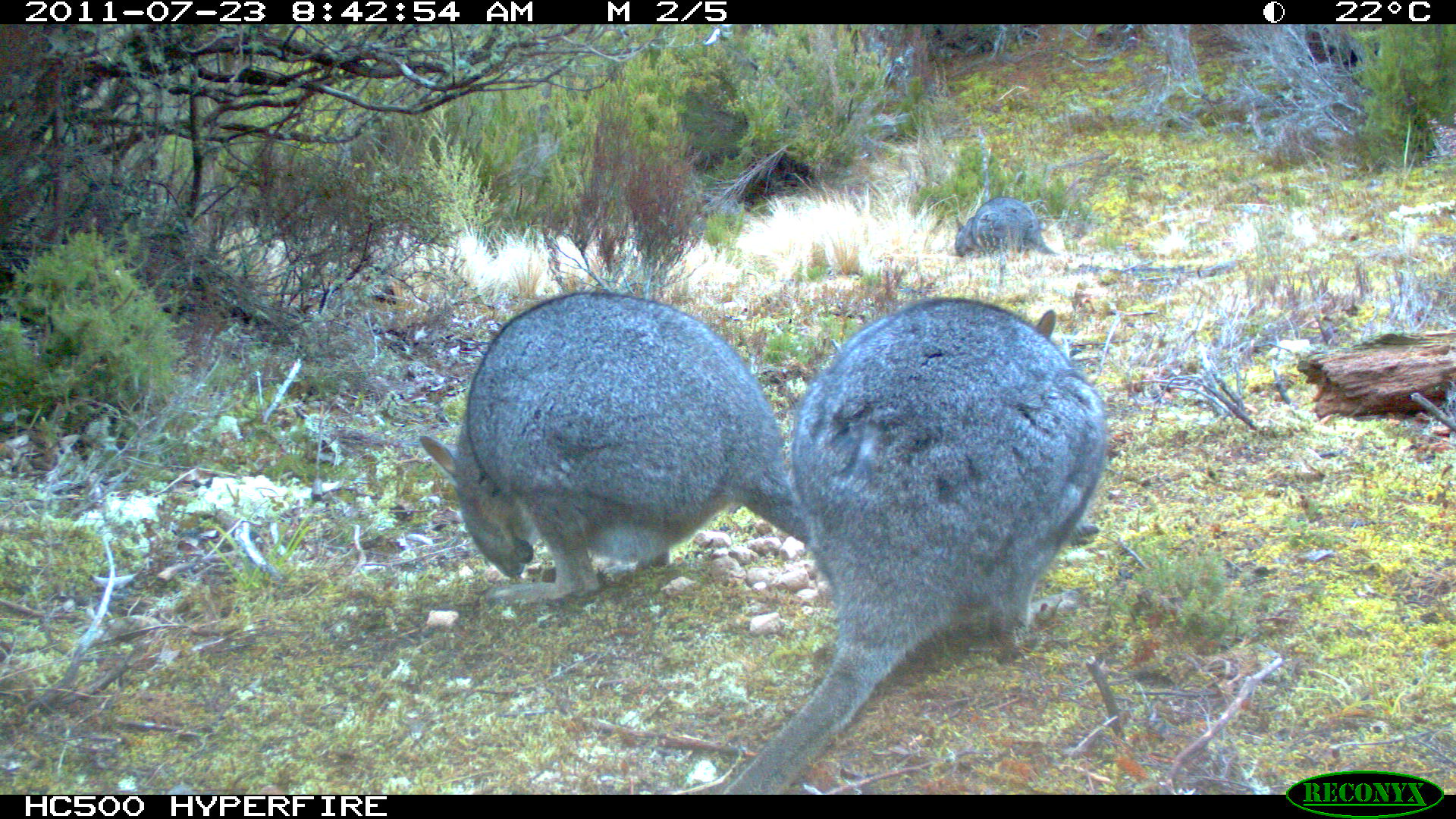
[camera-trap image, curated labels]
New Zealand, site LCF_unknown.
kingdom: Animalia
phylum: Chordata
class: Mammalia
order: Diprotodontia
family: Macropodidae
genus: Notamacropus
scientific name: Notamacropus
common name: wallaby